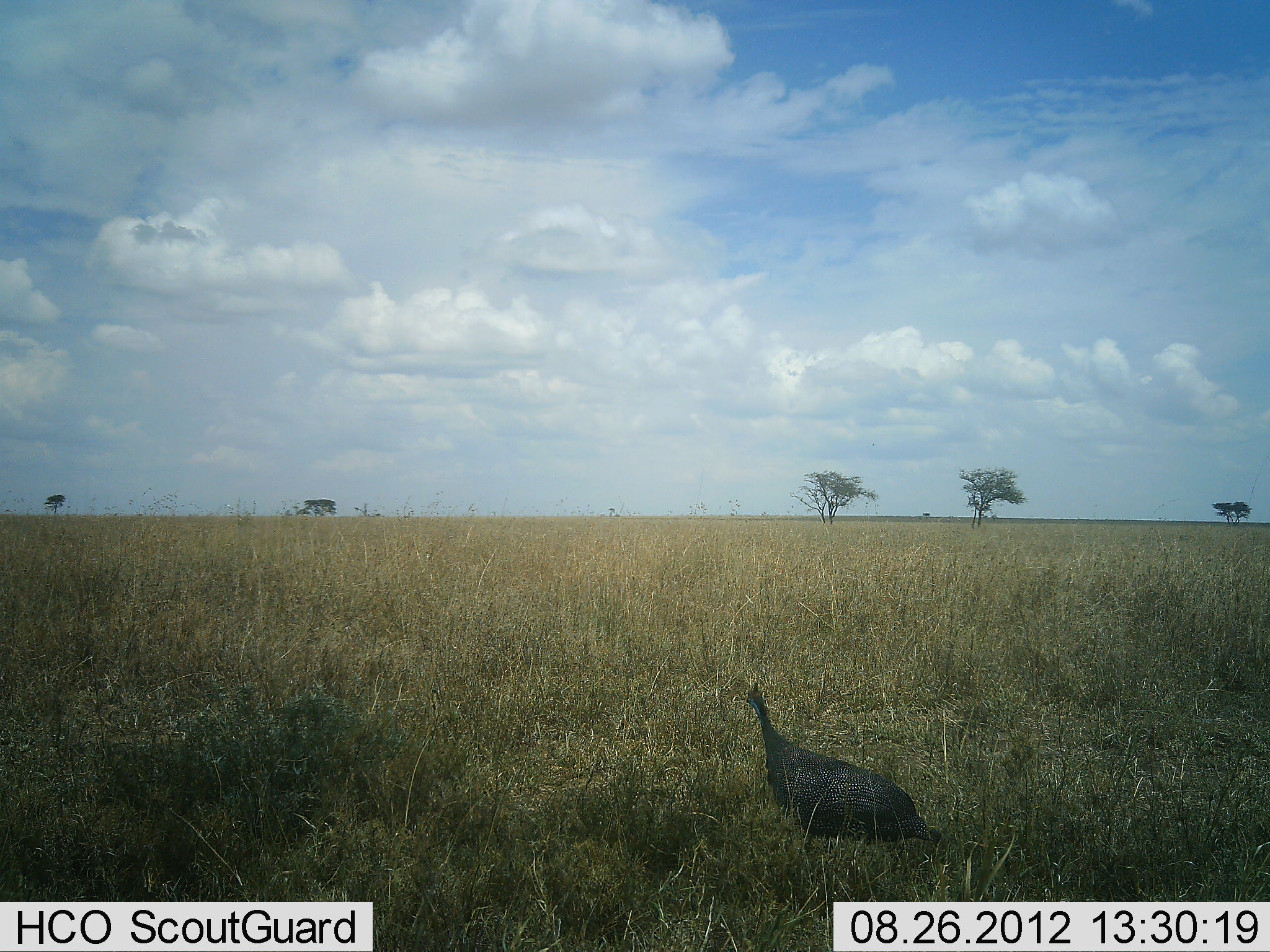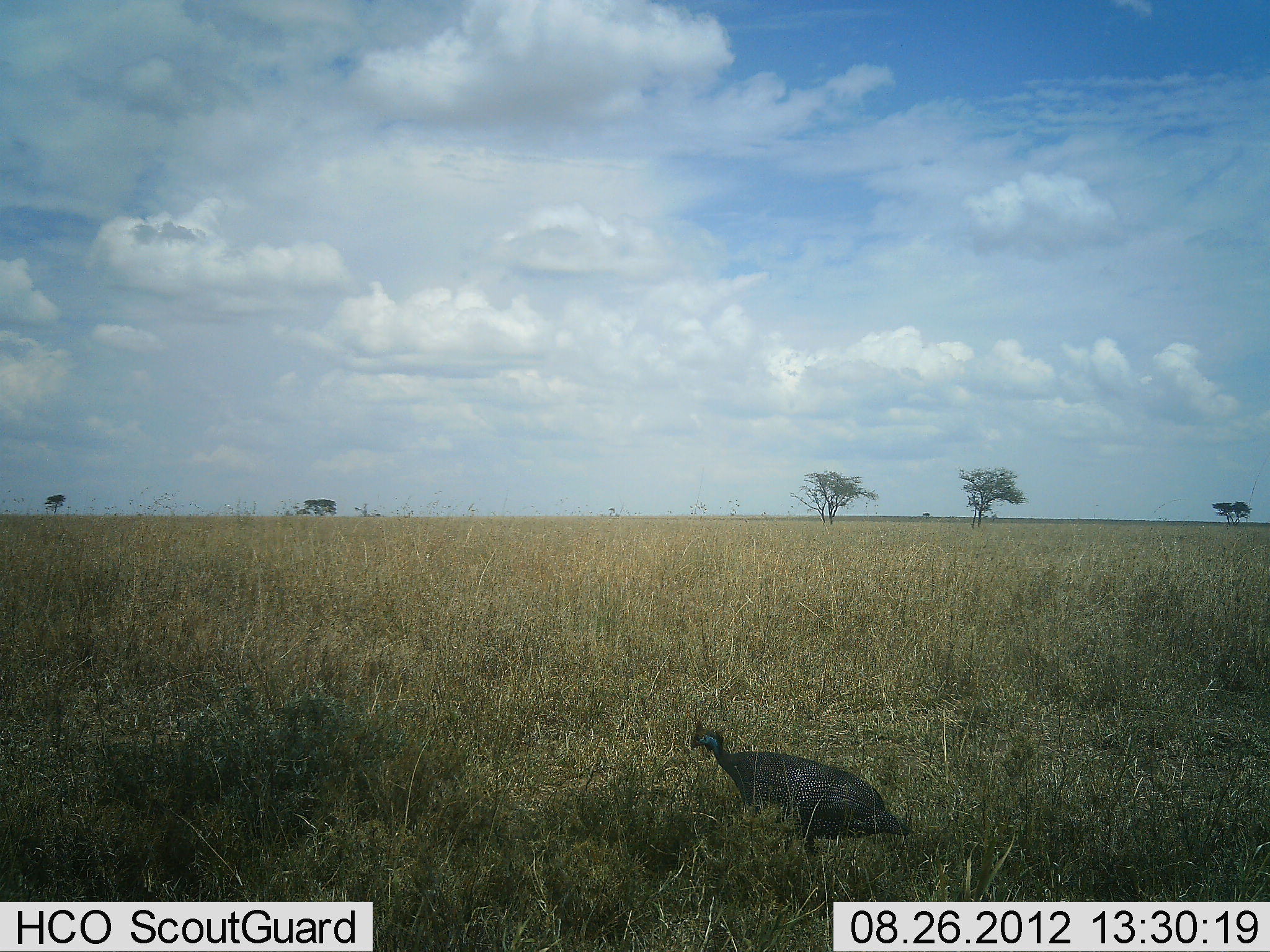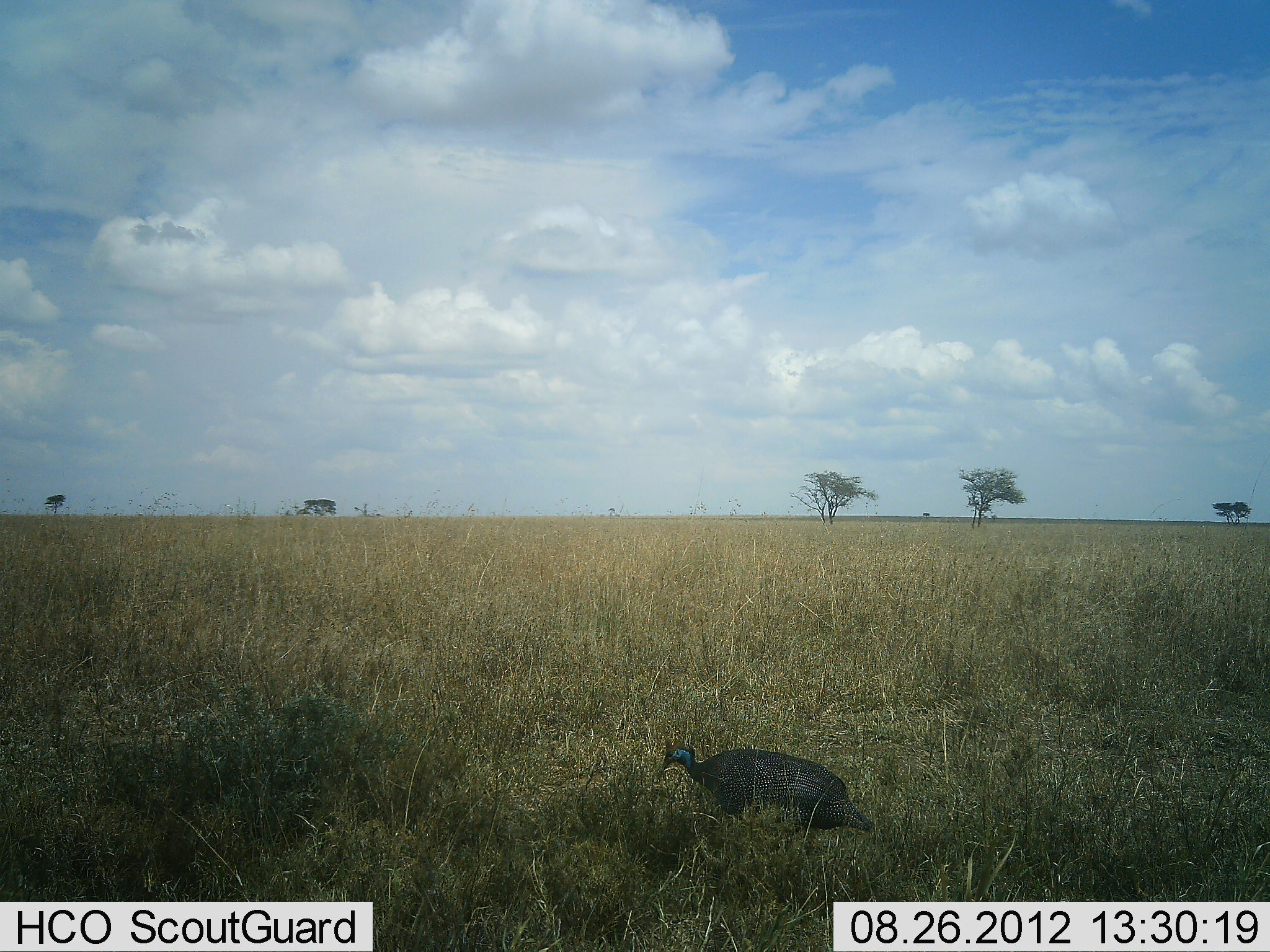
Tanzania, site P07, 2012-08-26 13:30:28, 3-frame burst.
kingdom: Animalia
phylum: Chordata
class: Aves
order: Galliformes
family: Numididae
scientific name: Numididae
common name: guinea fowl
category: guineafowl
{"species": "guineafowl (guinea fowl) (Numididae)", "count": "1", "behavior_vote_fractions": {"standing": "20%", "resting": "0%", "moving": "80%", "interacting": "0%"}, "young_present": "0%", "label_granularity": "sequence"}